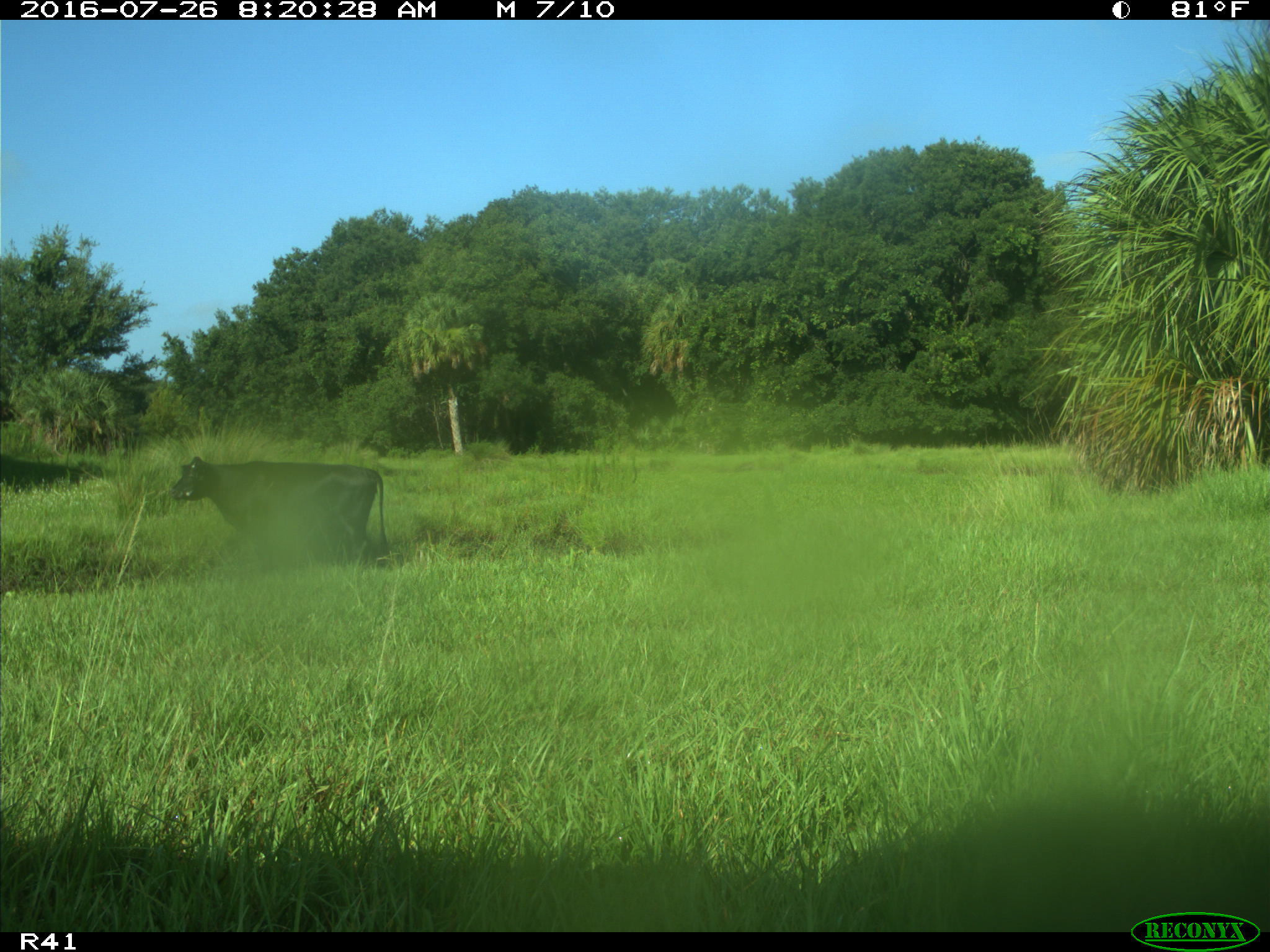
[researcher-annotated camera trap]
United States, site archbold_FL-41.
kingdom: Animalia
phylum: Chordata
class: Mammalia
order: Artiodactyla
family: Bovidae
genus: Bos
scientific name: Bos taurus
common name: domestic cow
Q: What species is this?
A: Bos taurus (domestic cow).